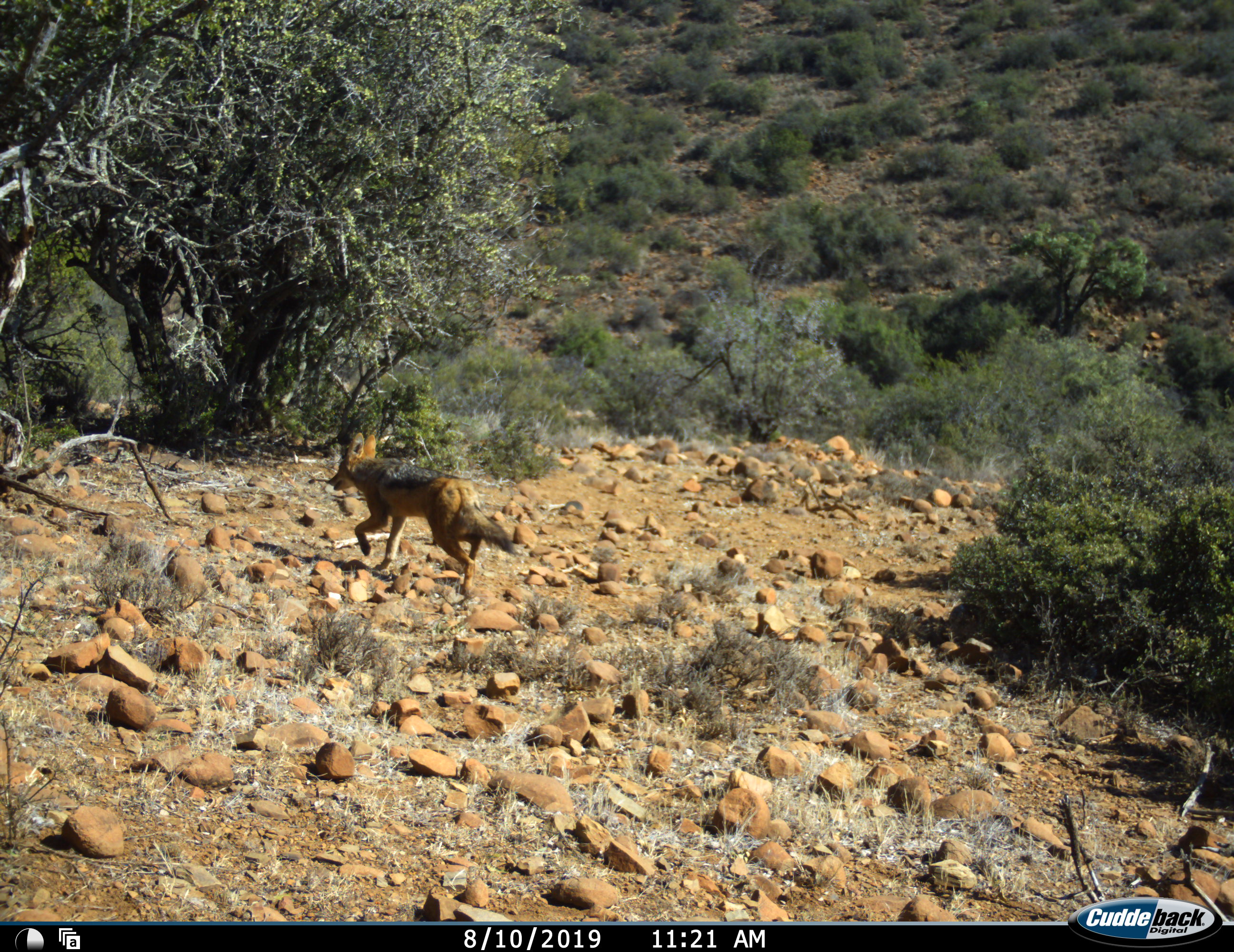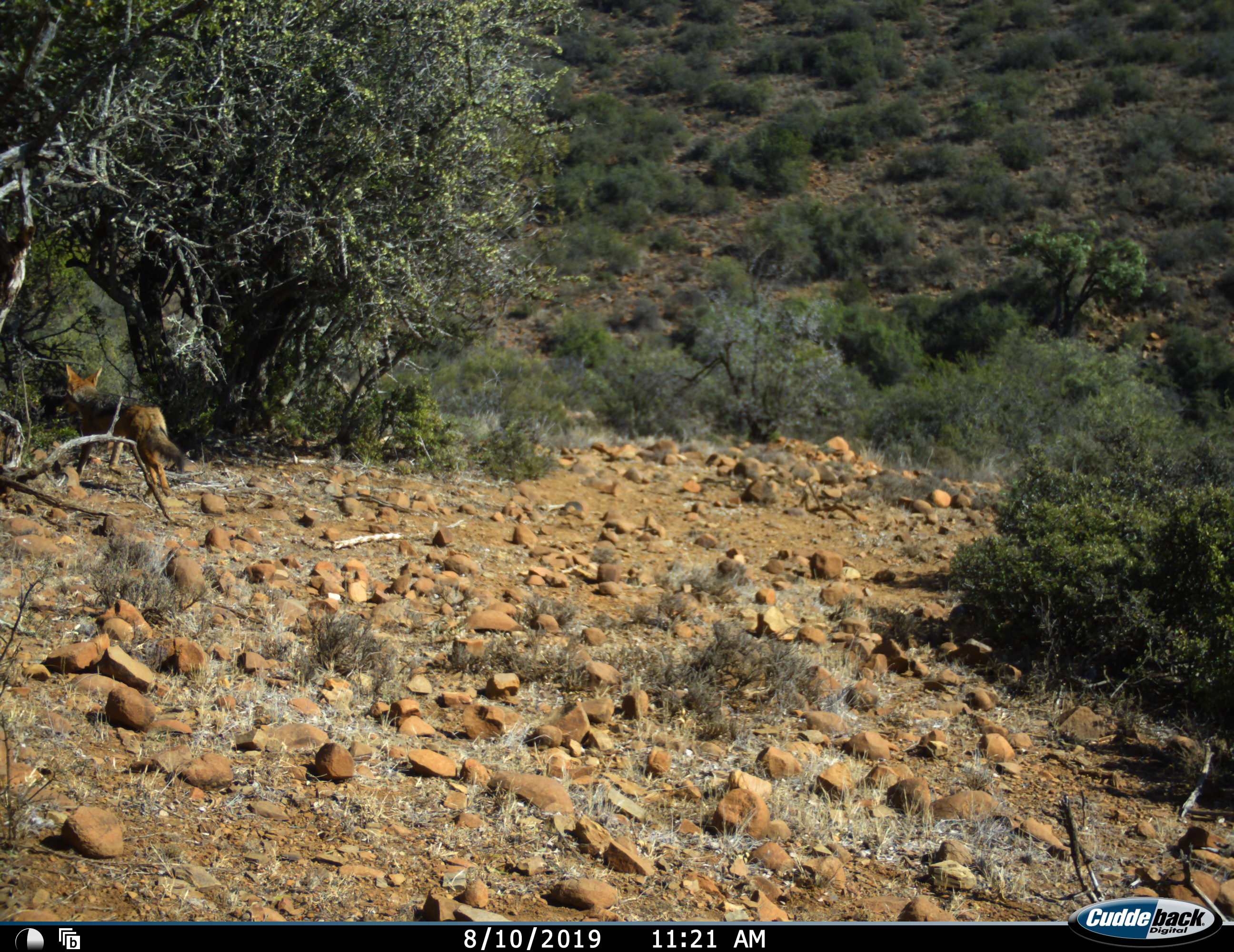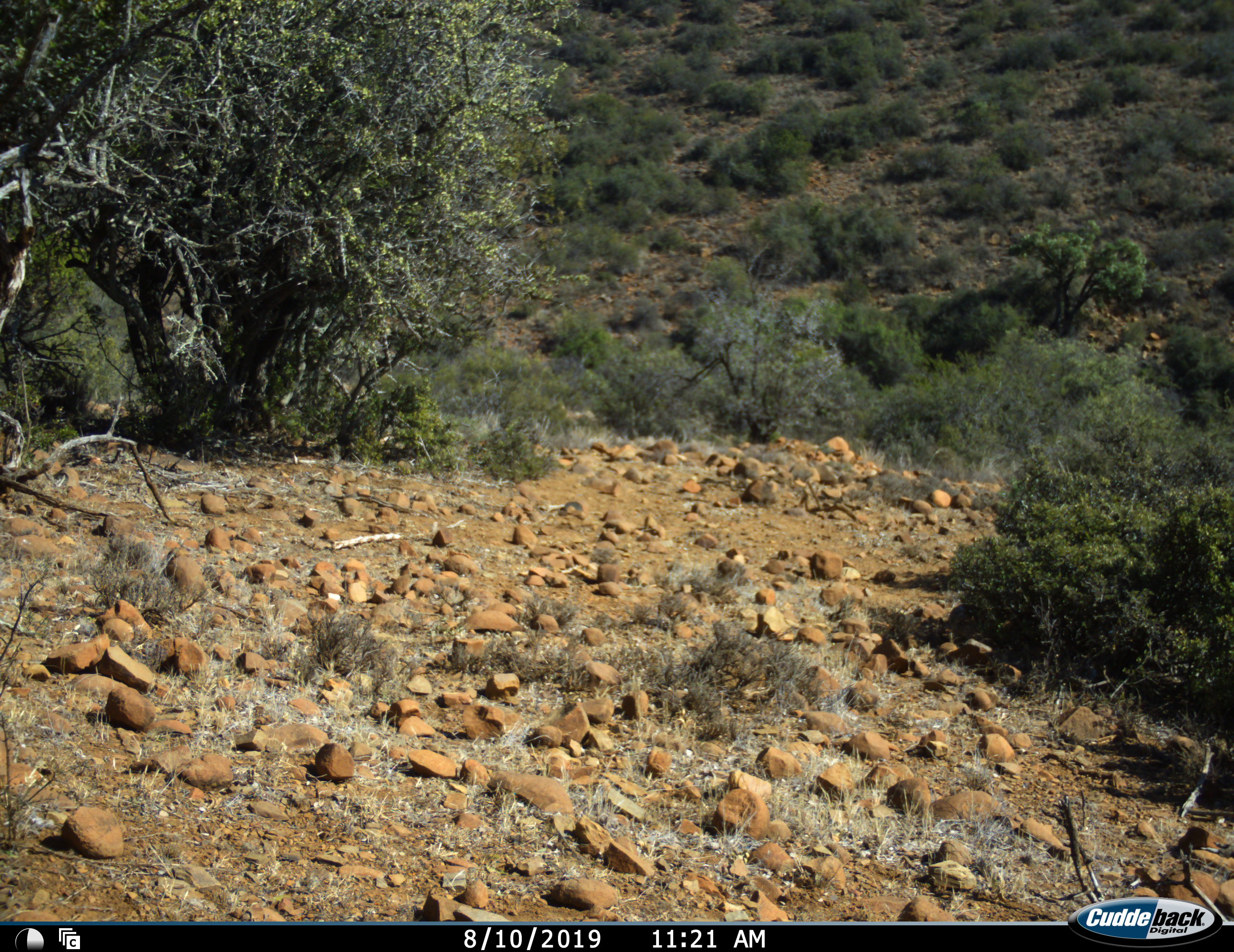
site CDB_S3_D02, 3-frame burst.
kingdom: Animalia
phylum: Chordata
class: Mammalia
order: Carnivora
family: Canidae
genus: Lupulella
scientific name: Lupulella mesomelas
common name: black-backed jackal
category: jackalblackbacked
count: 1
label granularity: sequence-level